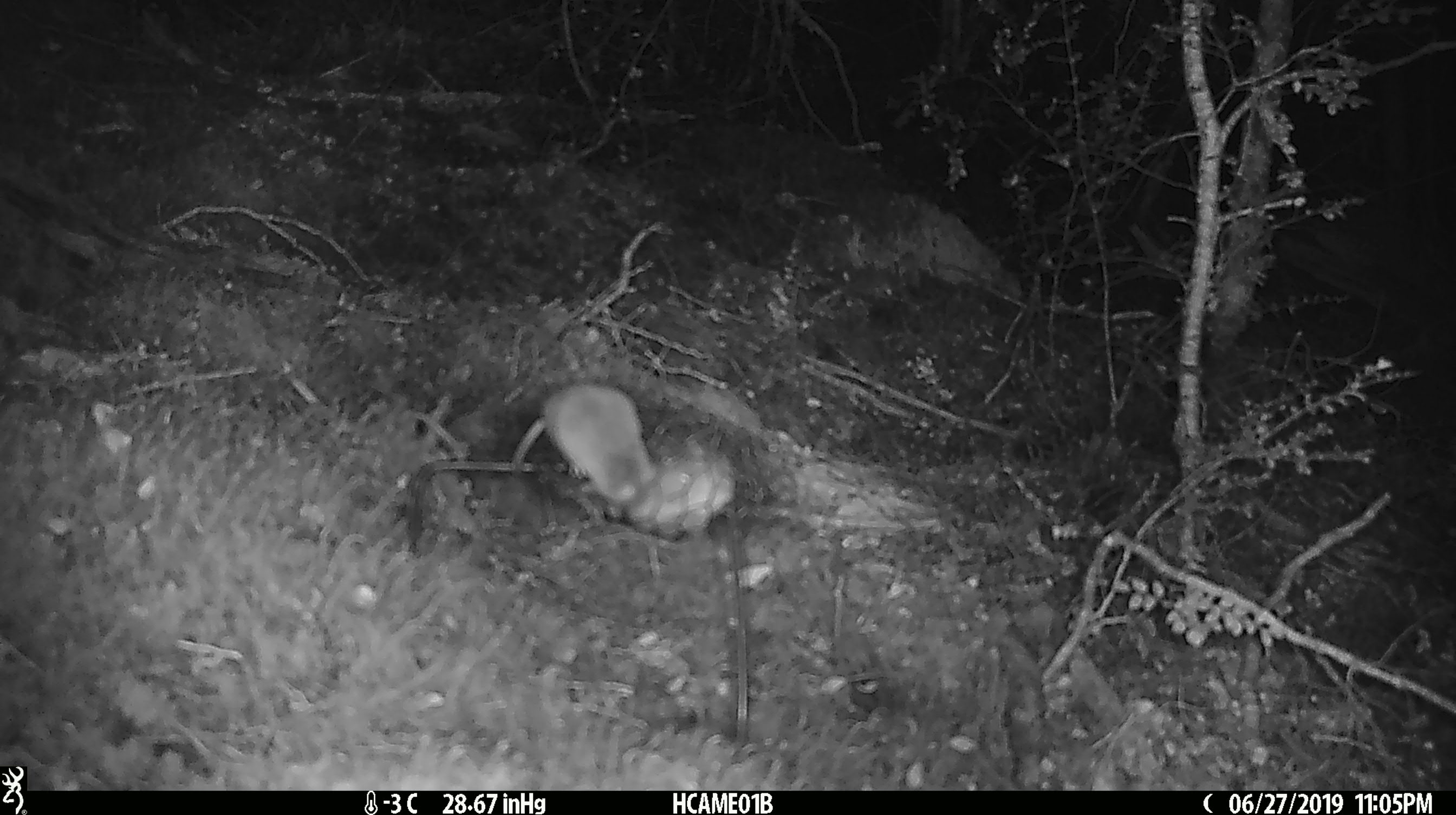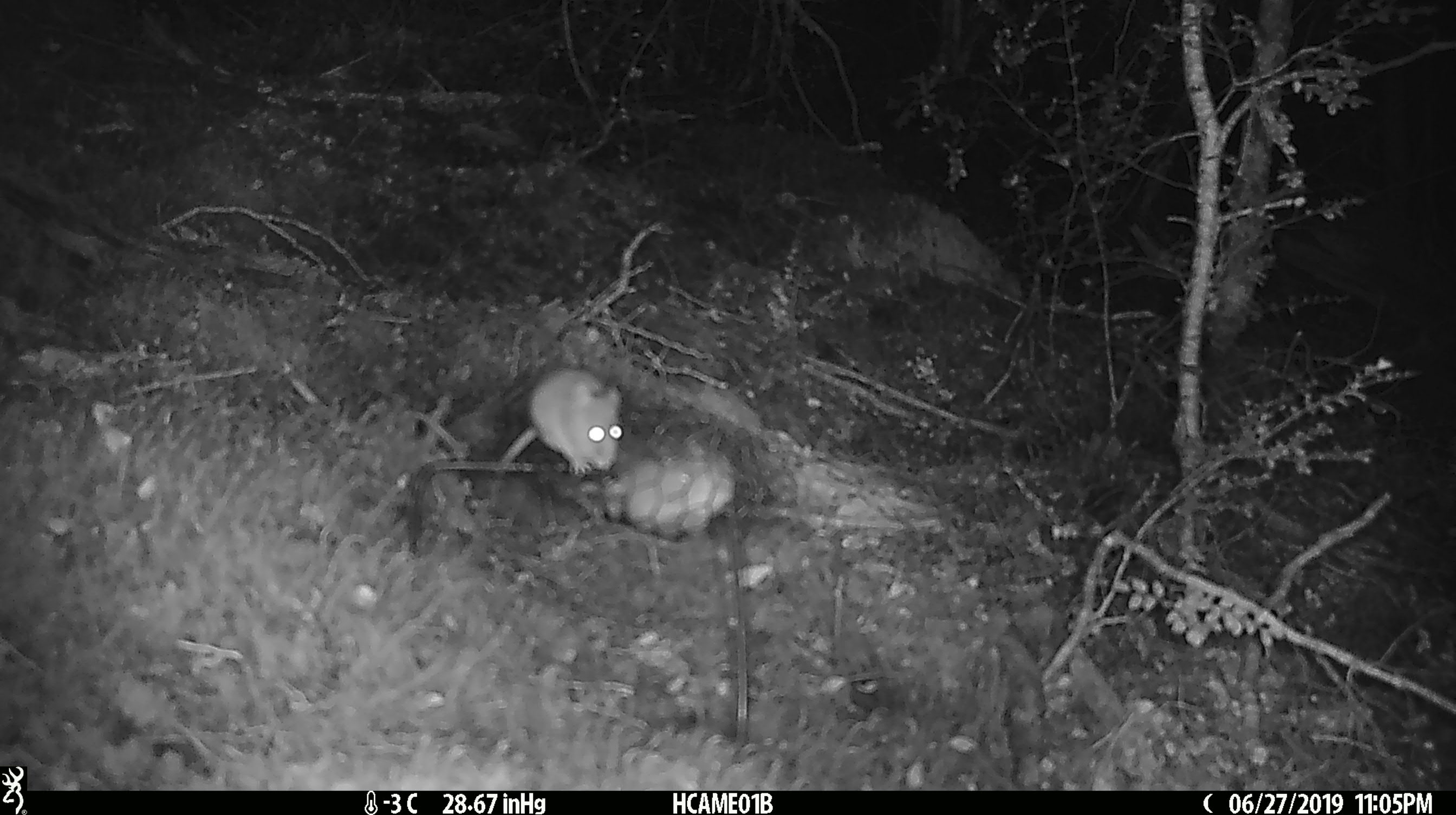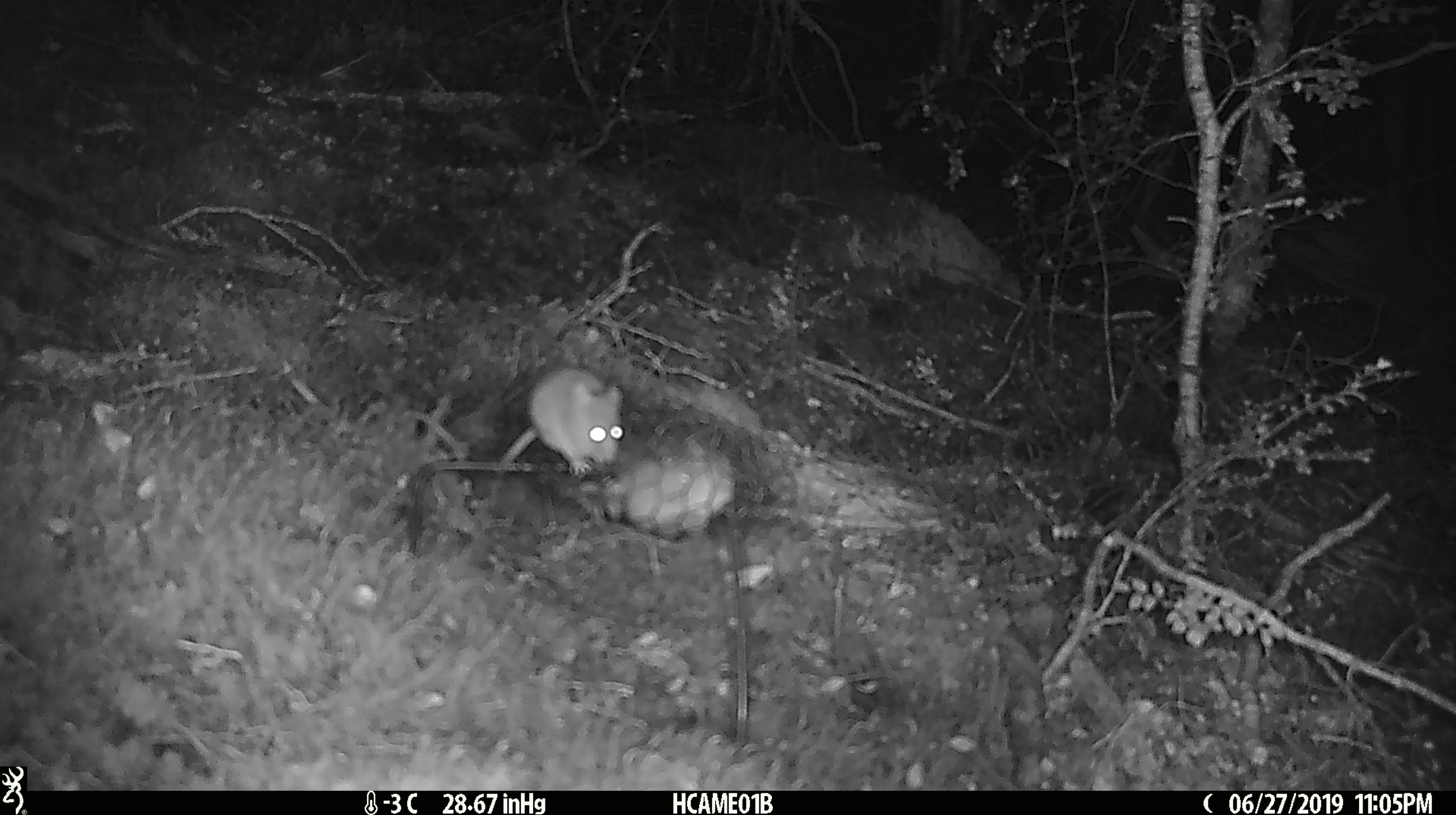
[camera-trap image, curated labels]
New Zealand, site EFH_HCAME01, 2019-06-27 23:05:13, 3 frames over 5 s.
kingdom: Animalia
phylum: Chordata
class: Mammalia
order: Rodentia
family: Muridae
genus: Mus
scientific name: Mus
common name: mouse